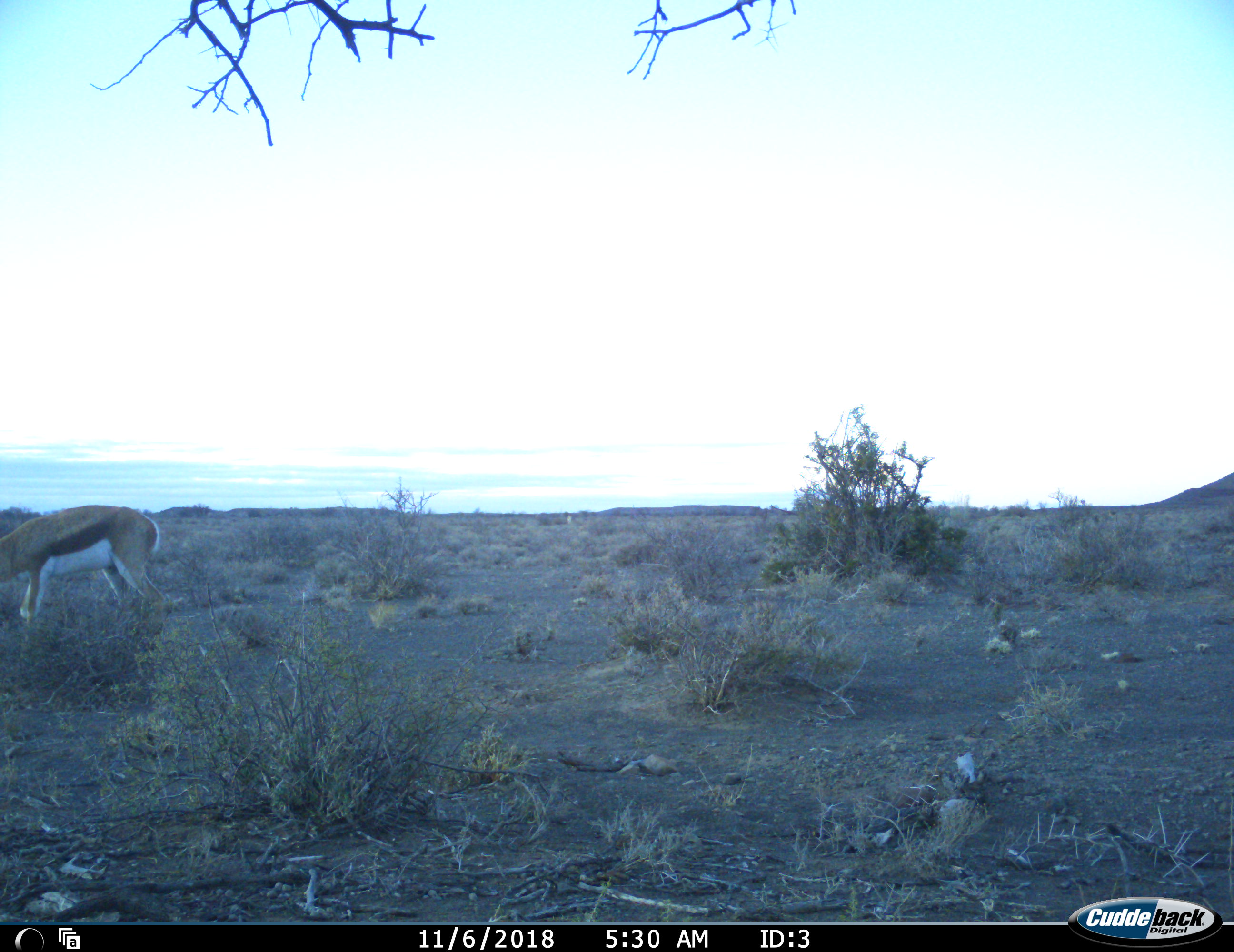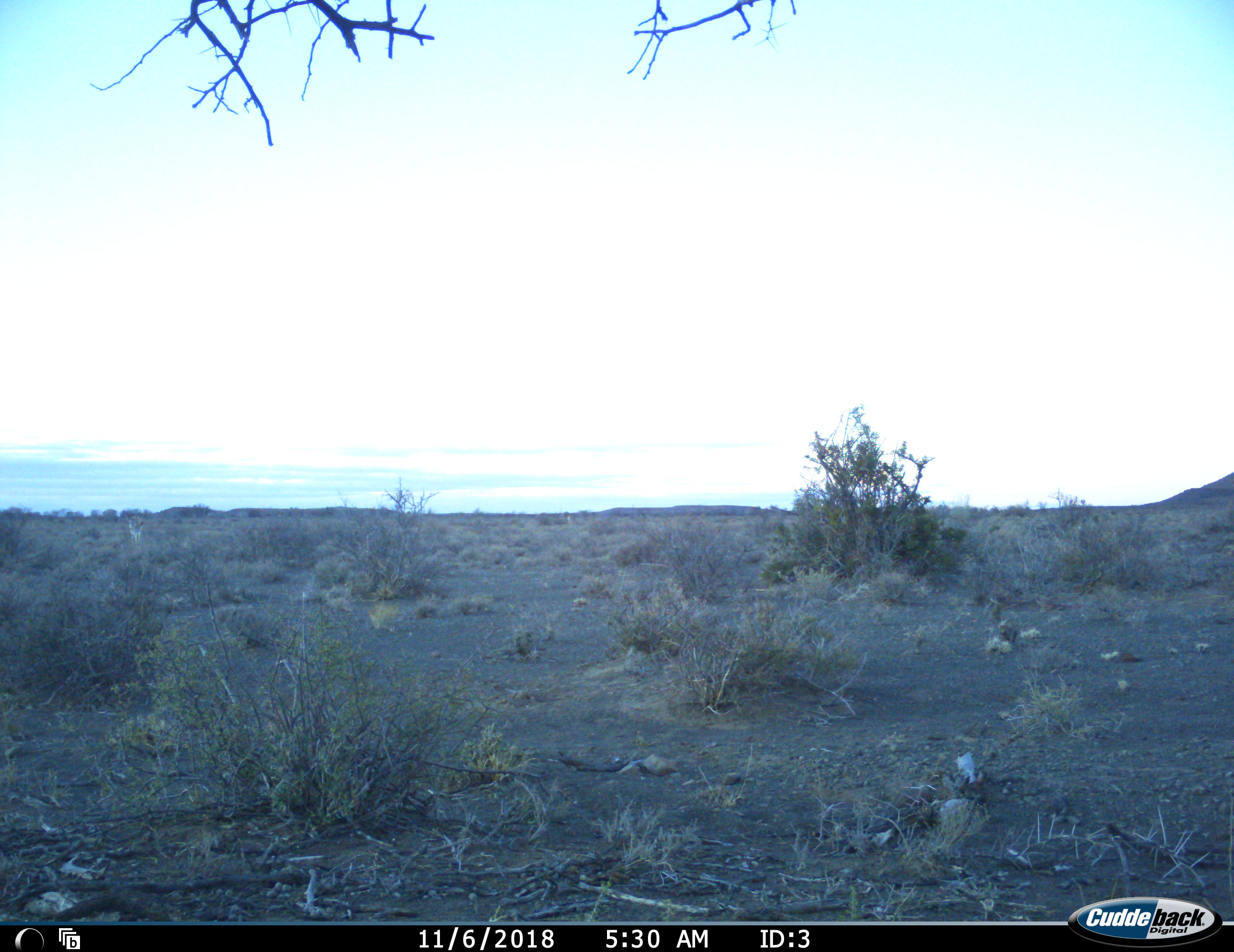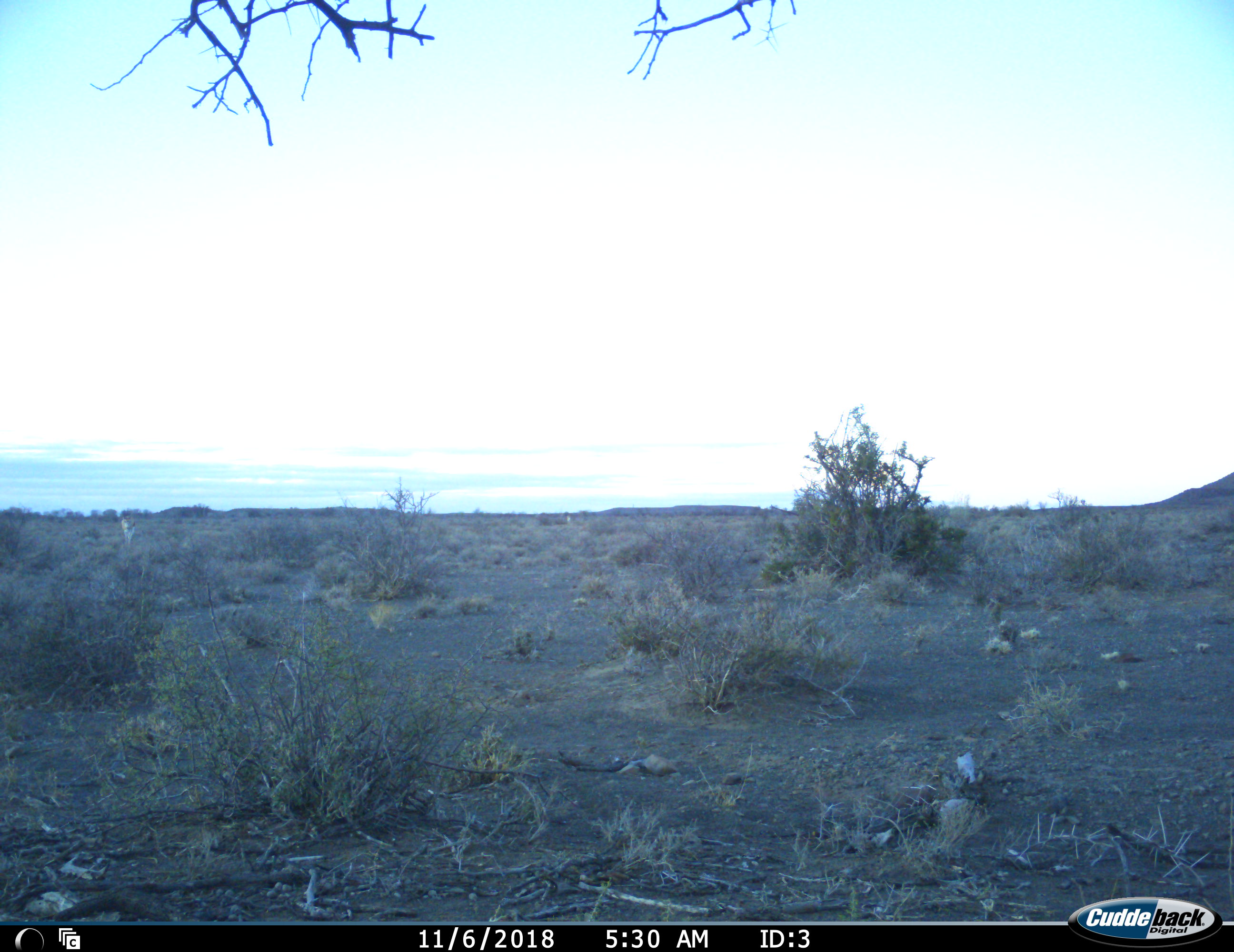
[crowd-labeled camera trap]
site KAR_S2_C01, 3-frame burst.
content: unidentified animal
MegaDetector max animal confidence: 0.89